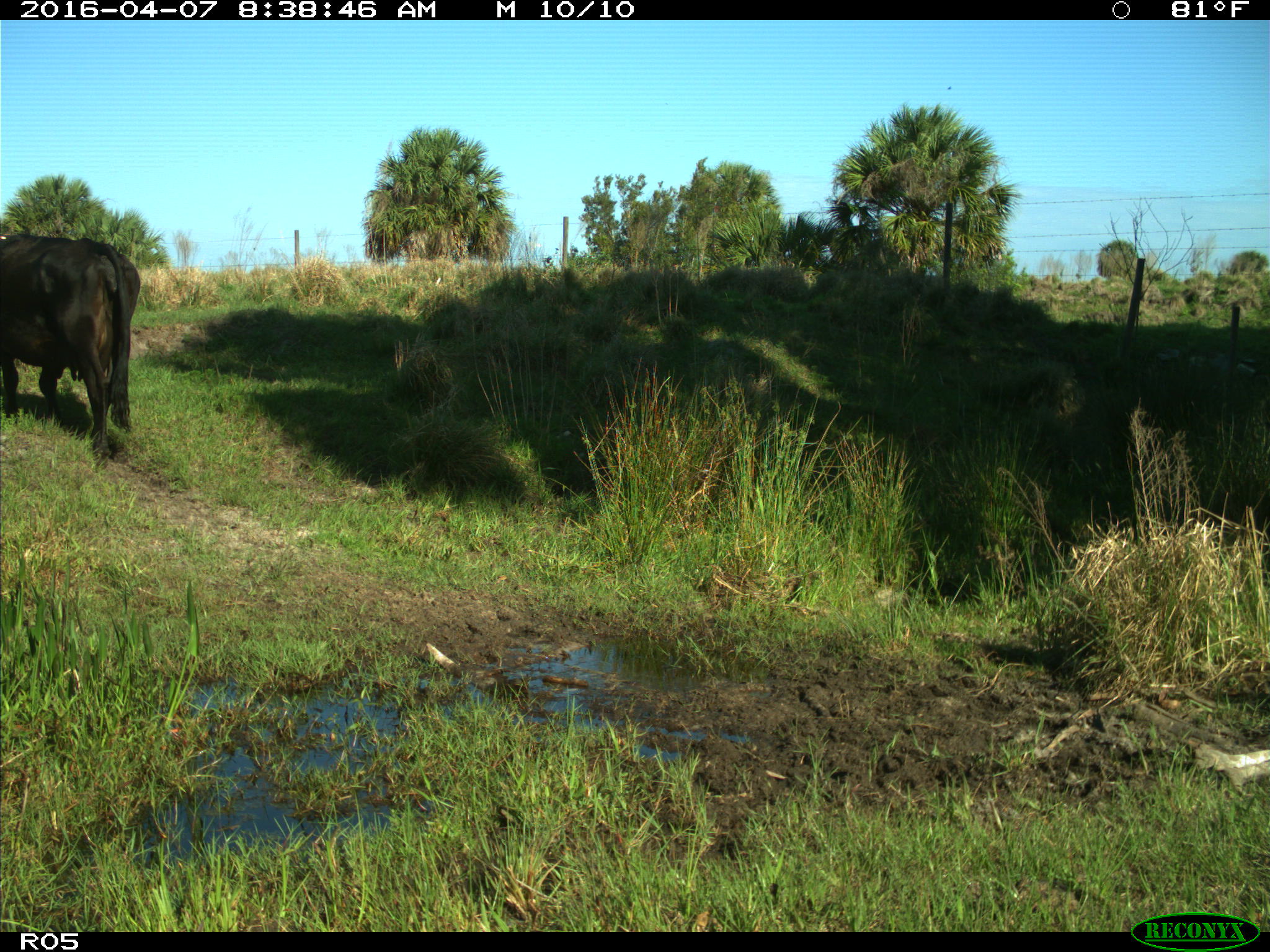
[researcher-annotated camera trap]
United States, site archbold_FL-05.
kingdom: Animalia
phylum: Chordata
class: Mammalia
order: Artiodactyla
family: Bovidae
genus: Bos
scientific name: Bos taurus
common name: domestic cow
Bos taurus (domestic cow).